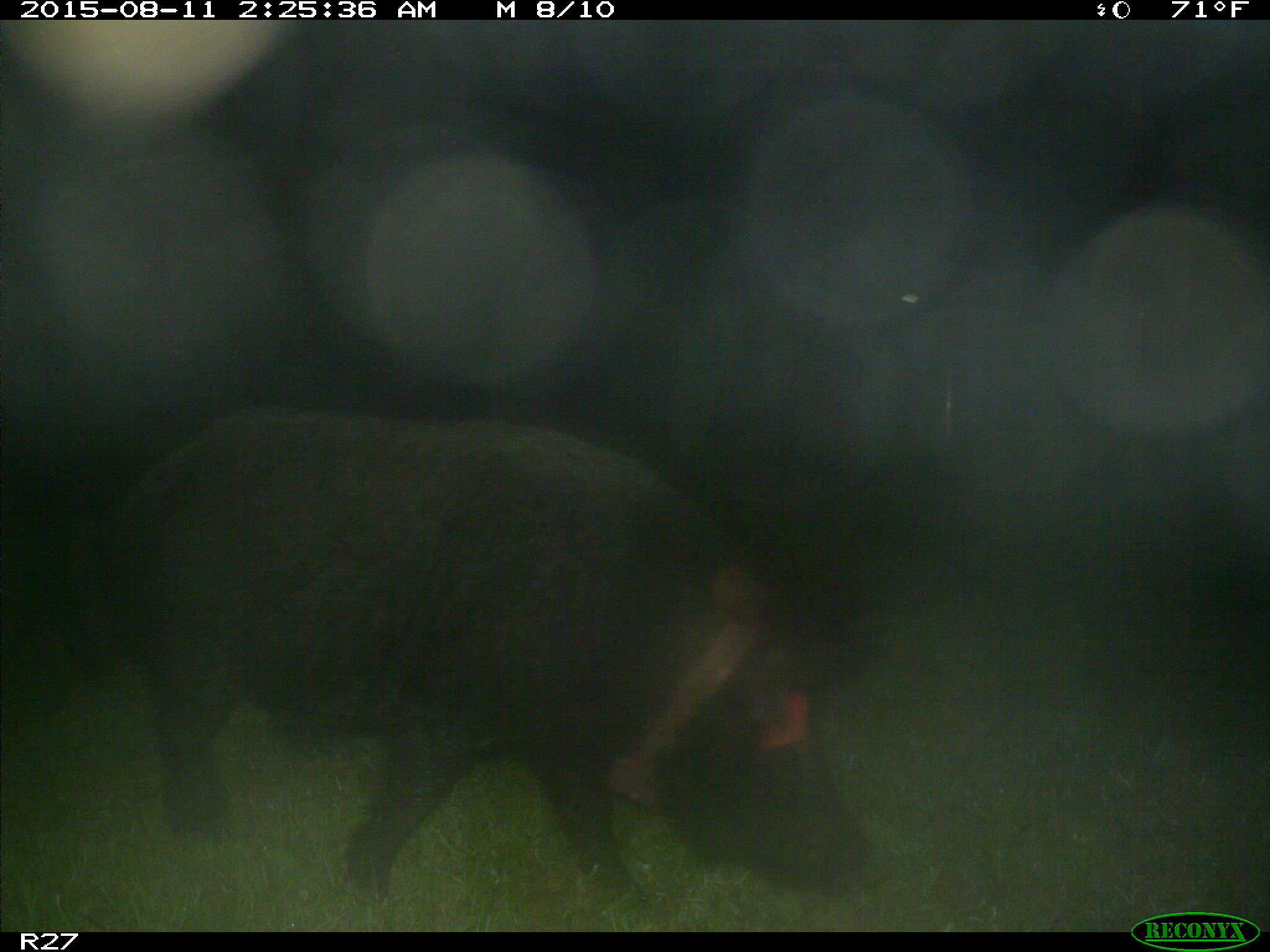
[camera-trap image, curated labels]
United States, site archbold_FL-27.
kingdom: Animalia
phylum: Chordata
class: Mammalia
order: Artiodactyla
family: Suidae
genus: Sus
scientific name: Sus scrofa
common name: wild boar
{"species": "Sus scrofa (wild boar)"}